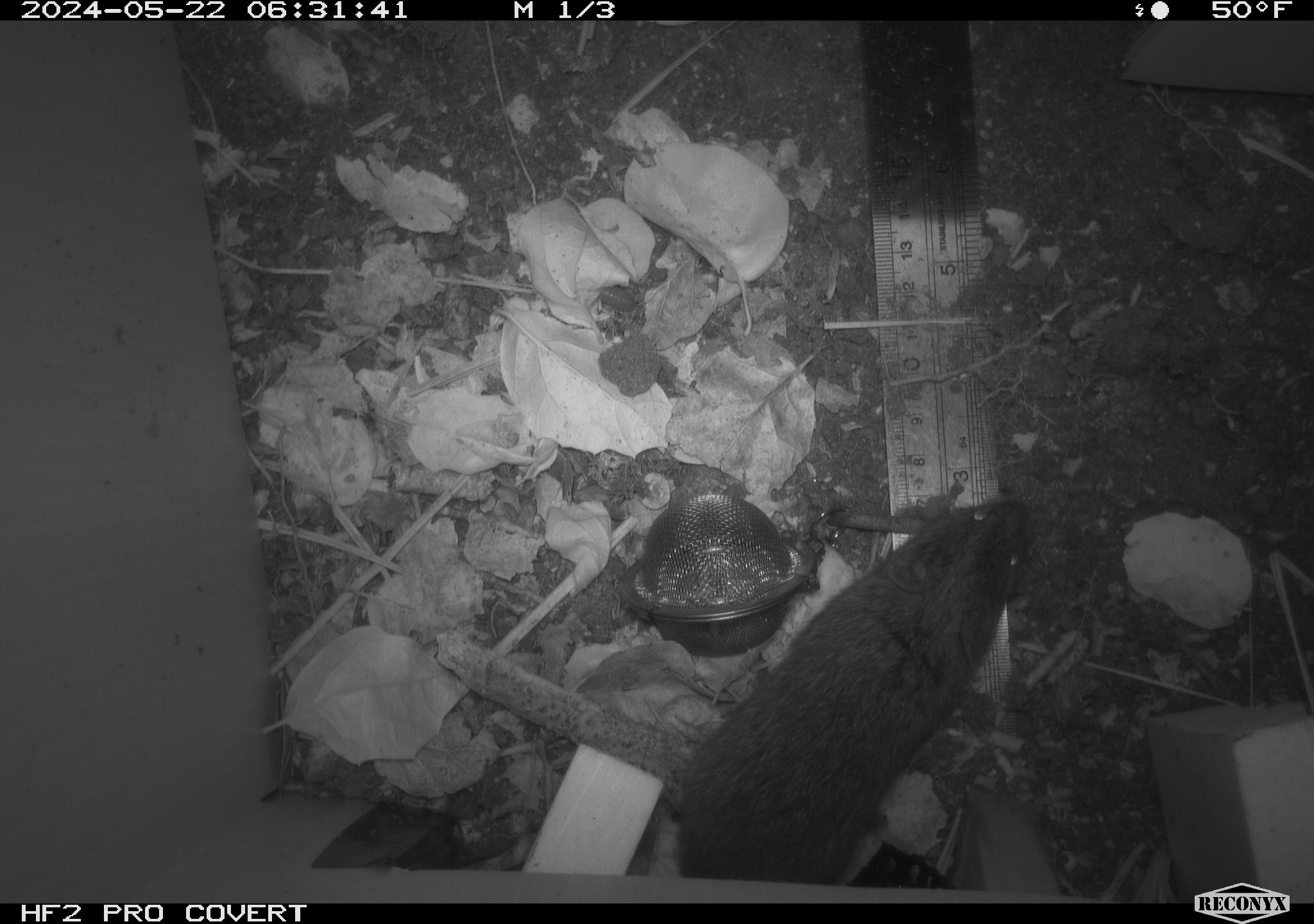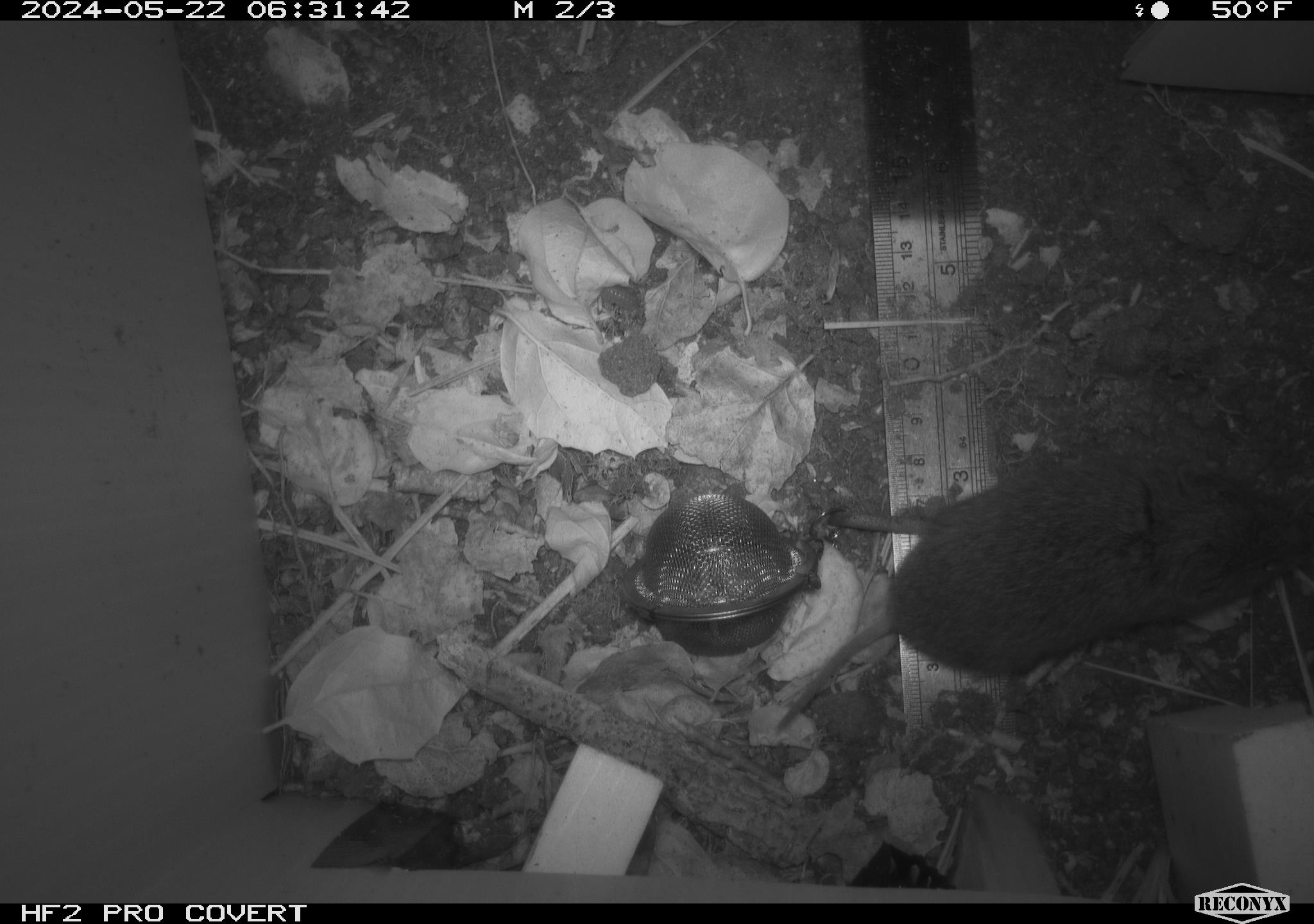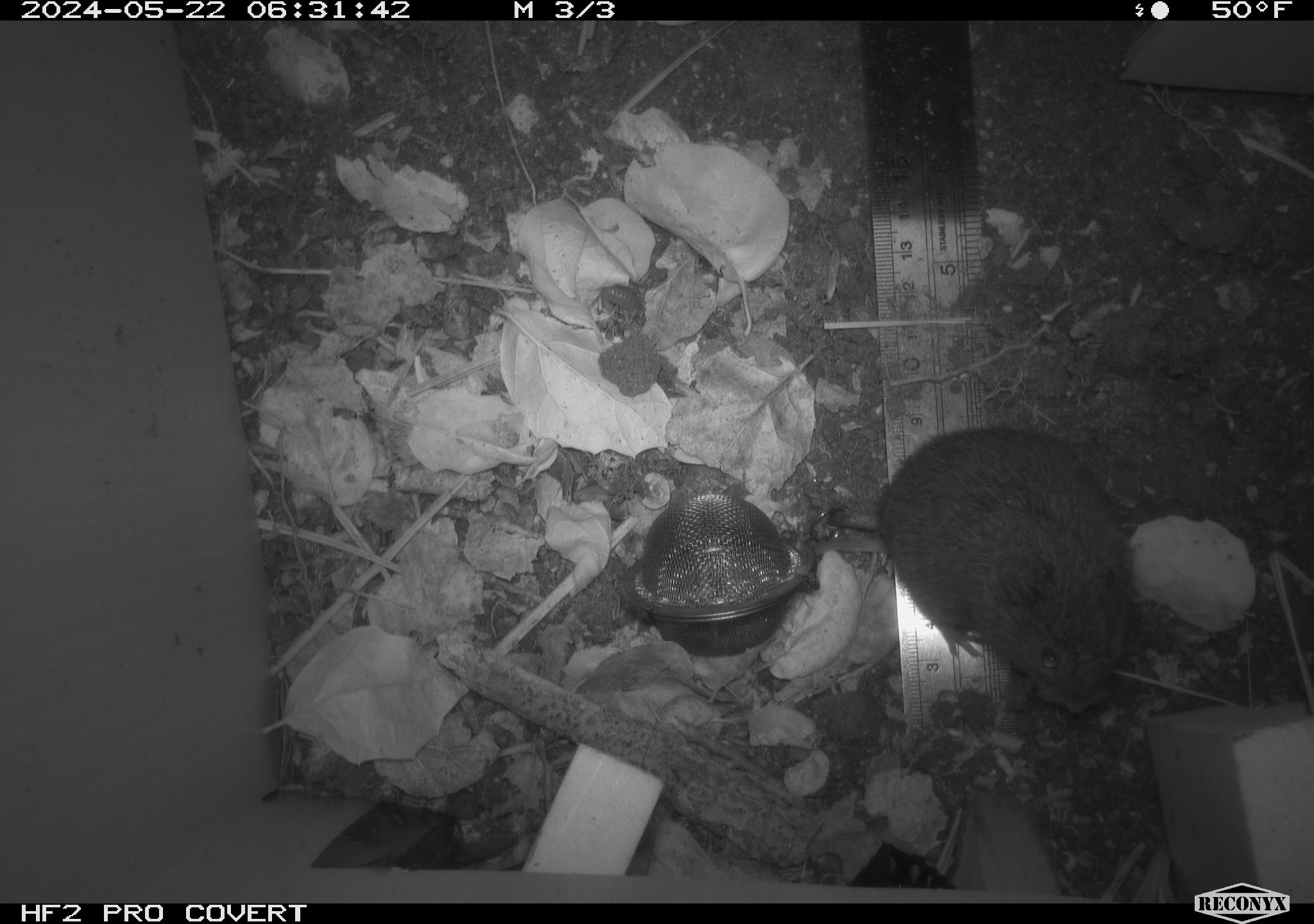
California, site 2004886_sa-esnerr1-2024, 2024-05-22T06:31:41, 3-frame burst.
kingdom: Animalia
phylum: Chordata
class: Mammalia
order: Rodentia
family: Cricetidae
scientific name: Cricetidae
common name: hamsters, voles, lemmings, and allies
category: cricetidae family